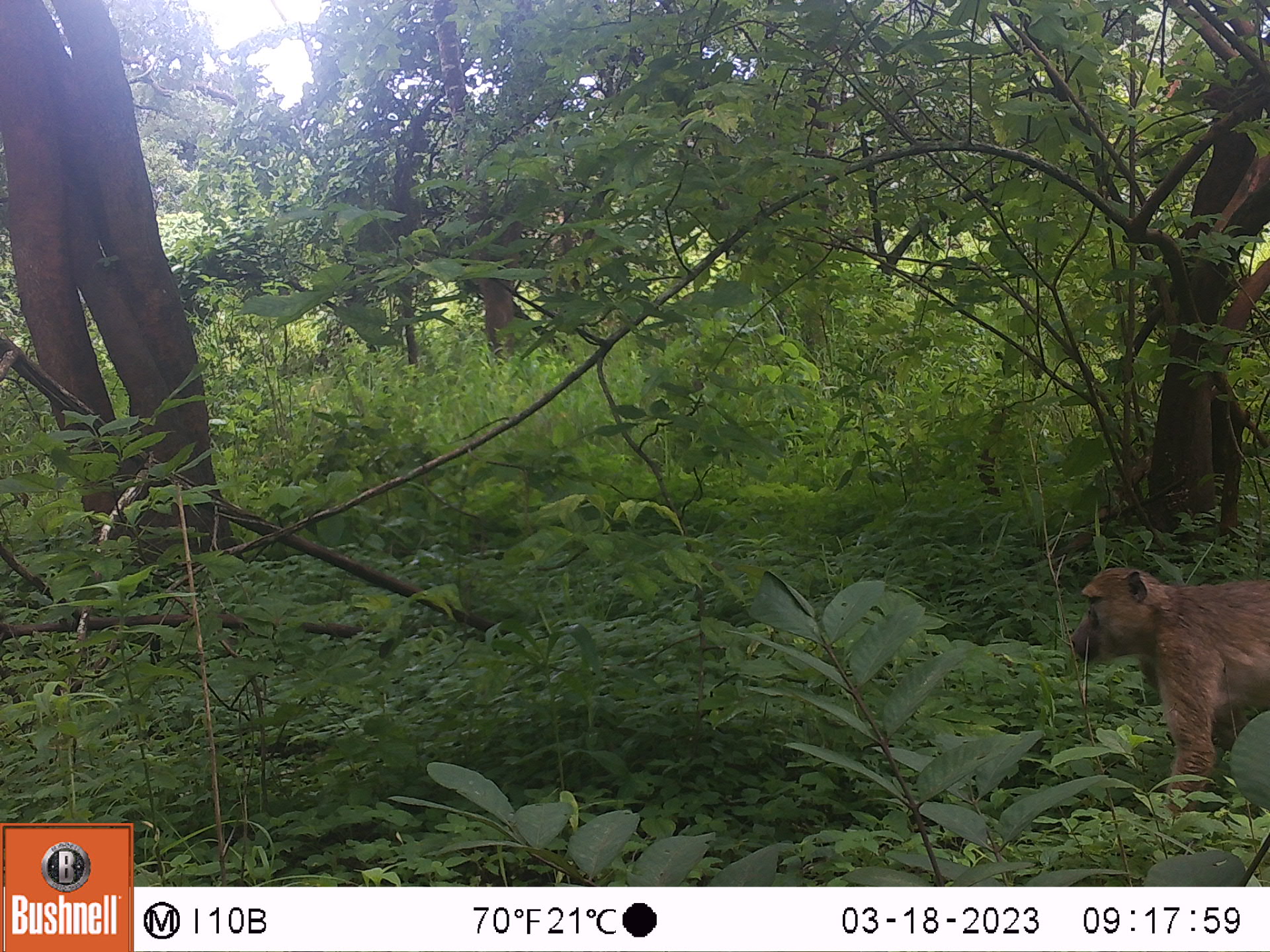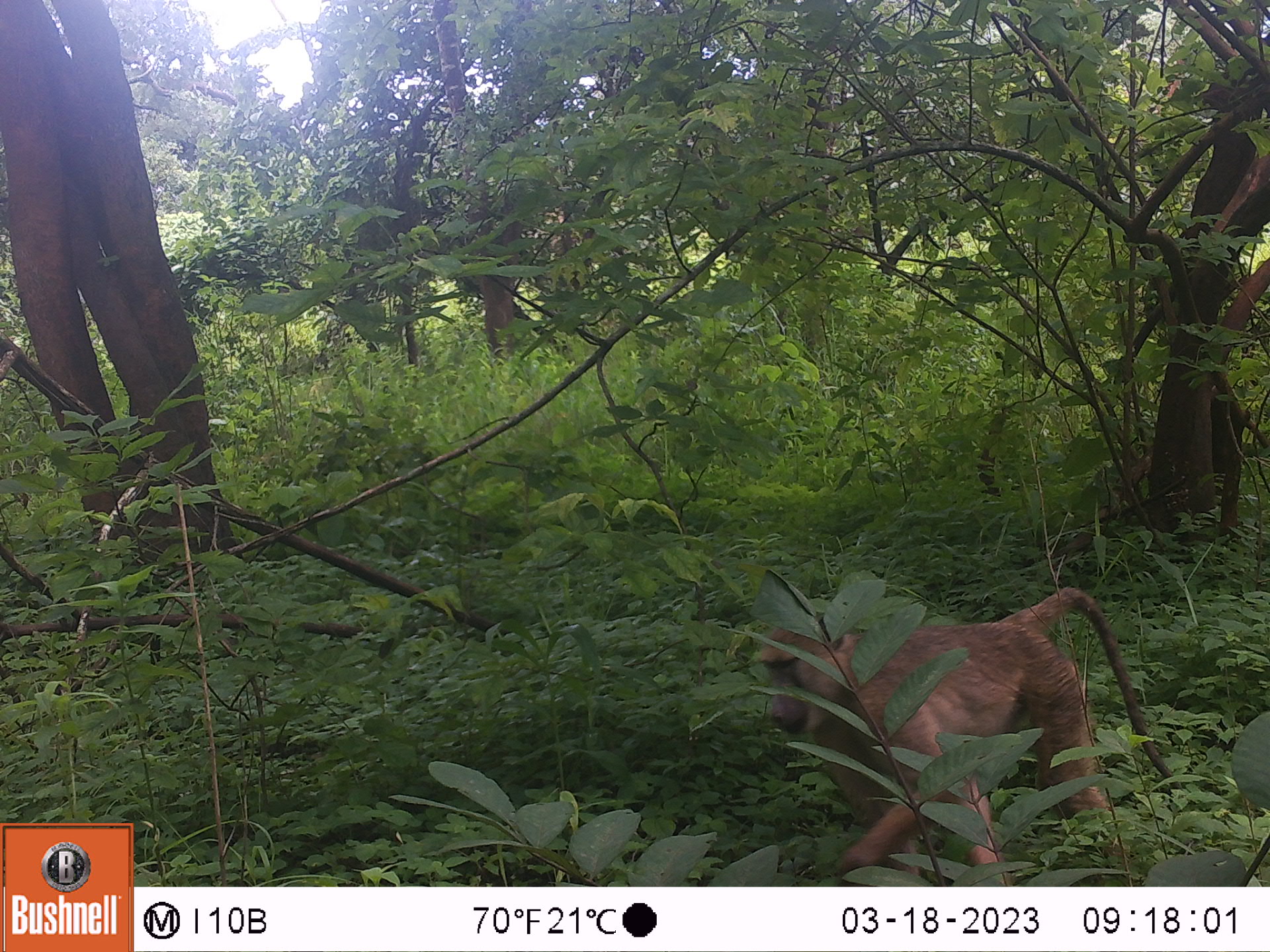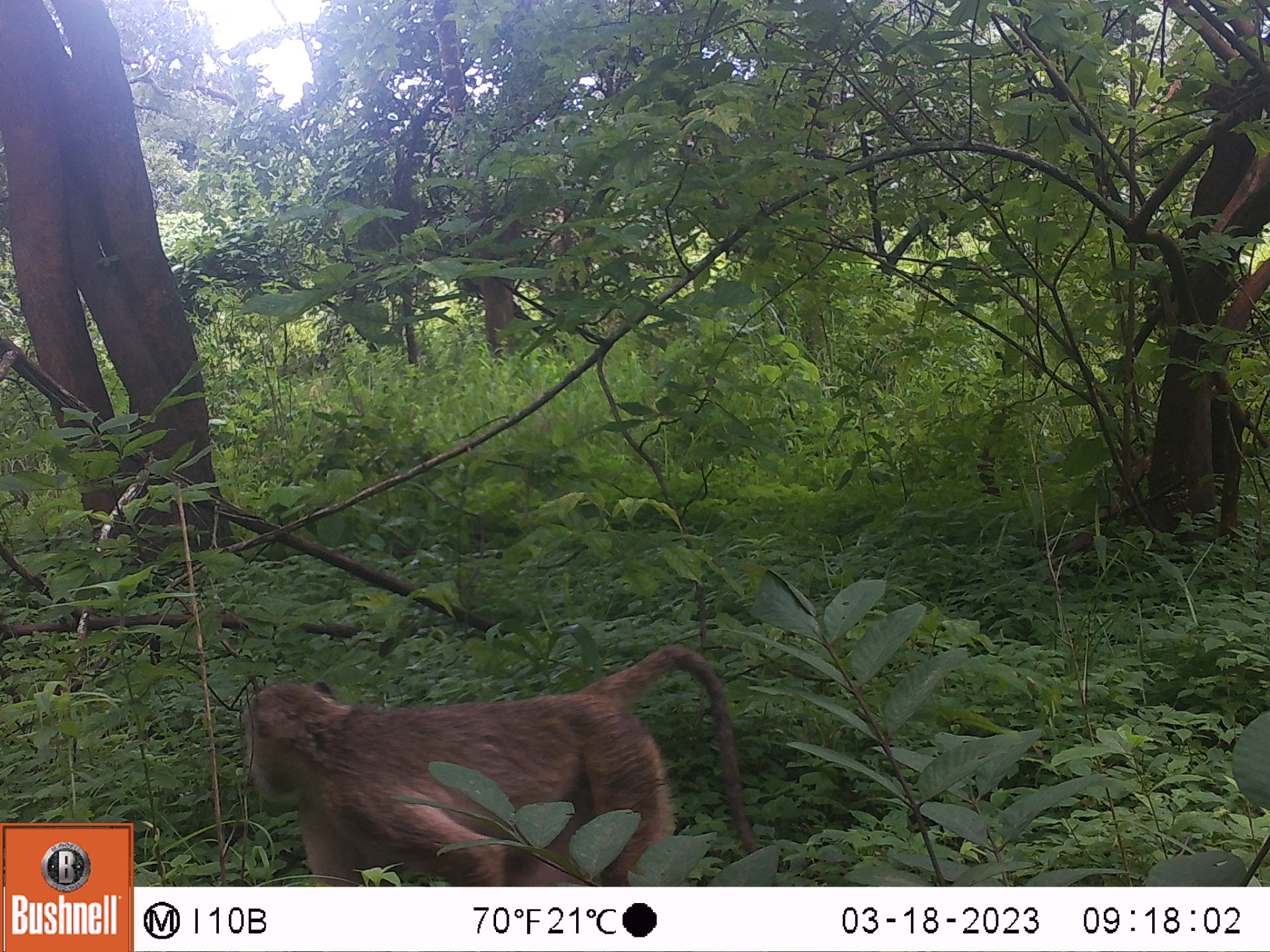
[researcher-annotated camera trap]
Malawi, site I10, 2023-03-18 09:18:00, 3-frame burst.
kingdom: Animalia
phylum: Chordata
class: Mammalia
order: Primates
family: Cercopithecidae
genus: Papio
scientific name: Papio cynocephalus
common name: yellow baboon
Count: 1.